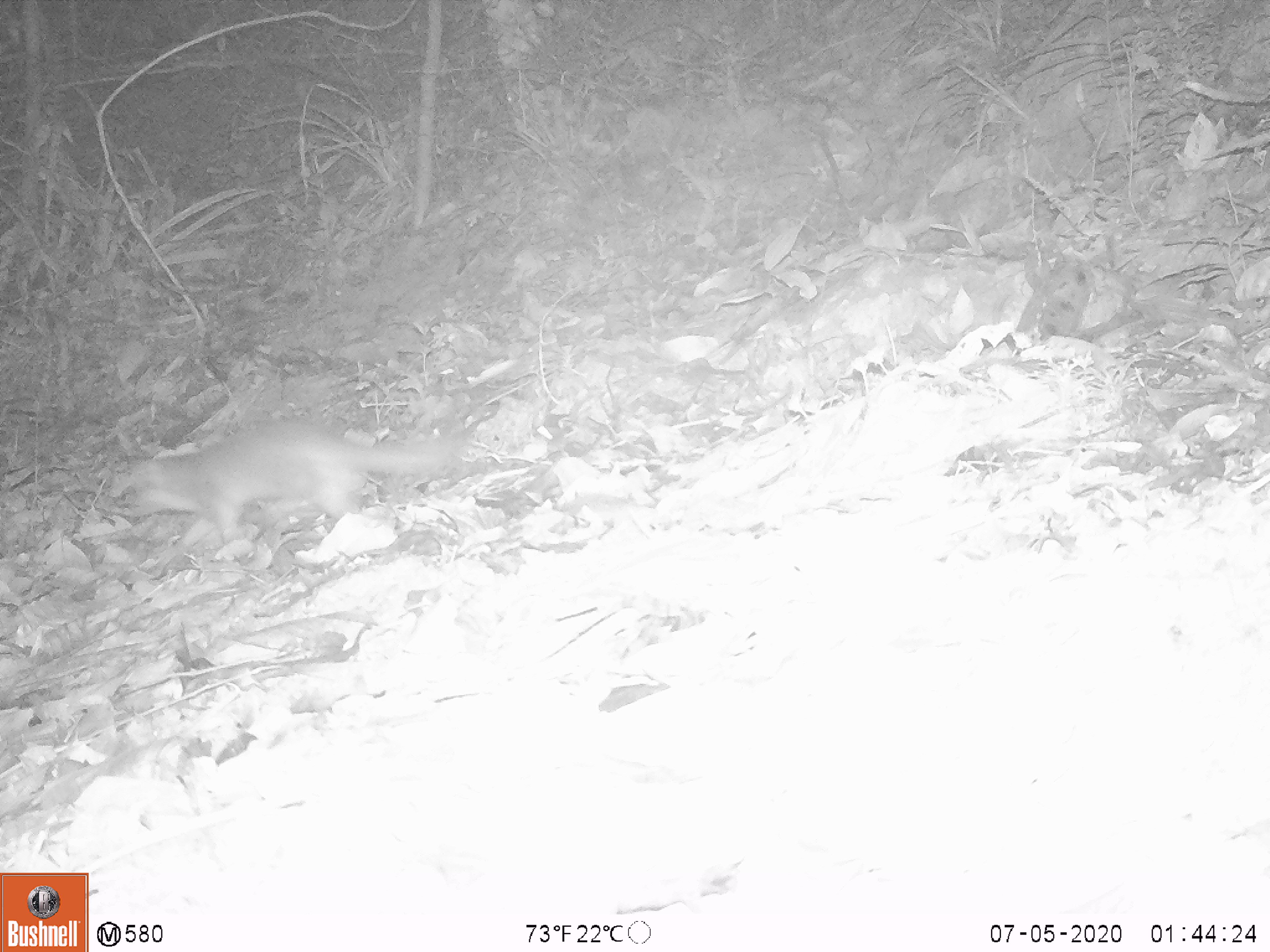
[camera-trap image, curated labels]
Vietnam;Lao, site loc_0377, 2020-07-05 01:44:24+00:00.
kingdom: Animalia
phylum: Chordata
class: Mammalia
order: Carnivora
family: Mustelidae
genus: Melogale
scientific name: Melogale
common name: ferret badger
Ferret badger (Melogale). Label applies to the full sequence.